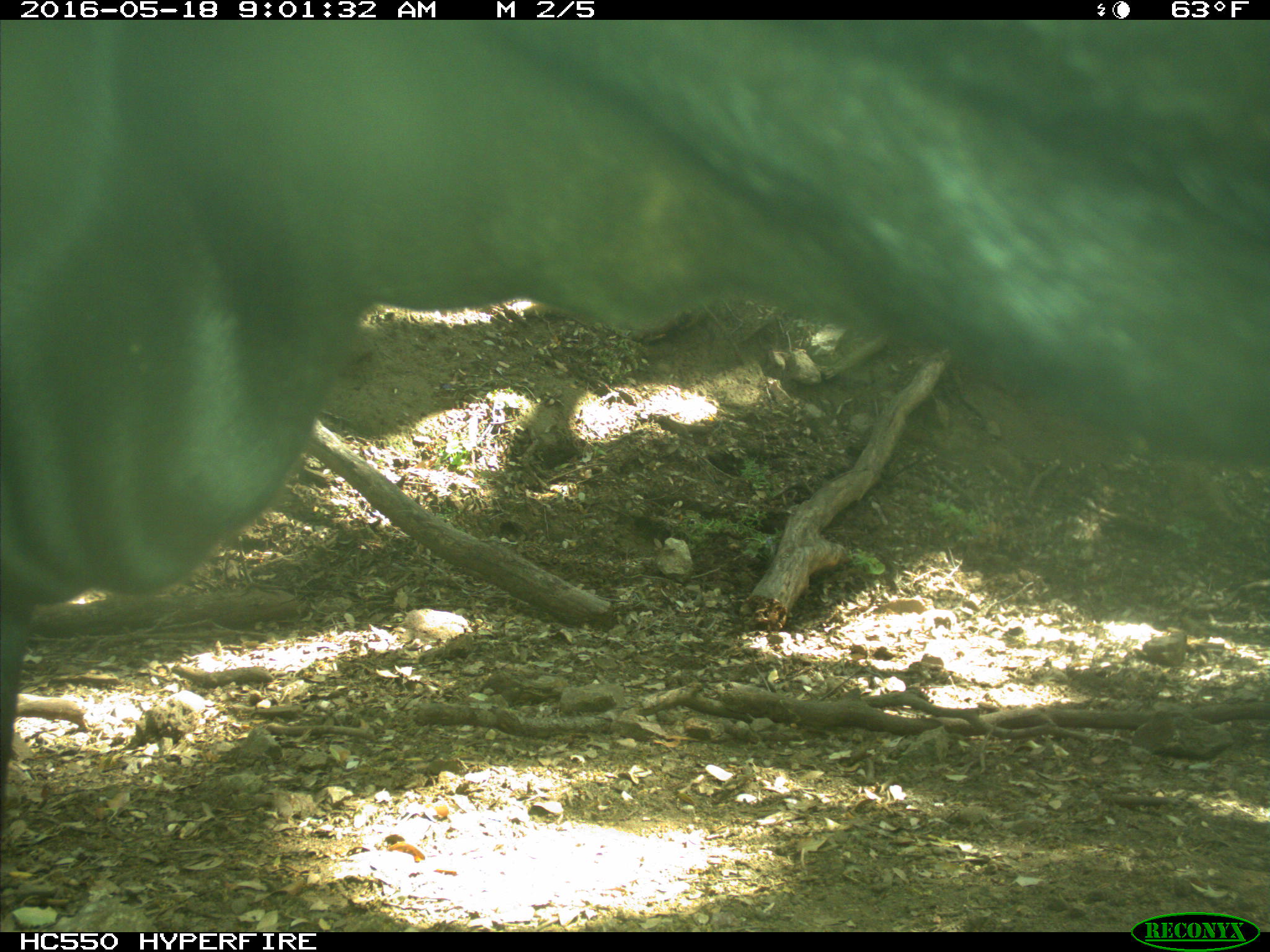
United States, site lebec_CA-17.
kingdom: Animalia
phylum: Chordata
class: Mammalia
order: Artiodactyla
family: Bovidae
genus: Bos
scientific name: Bos taurus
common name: domestic cow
Bos taurus (domestic cow).